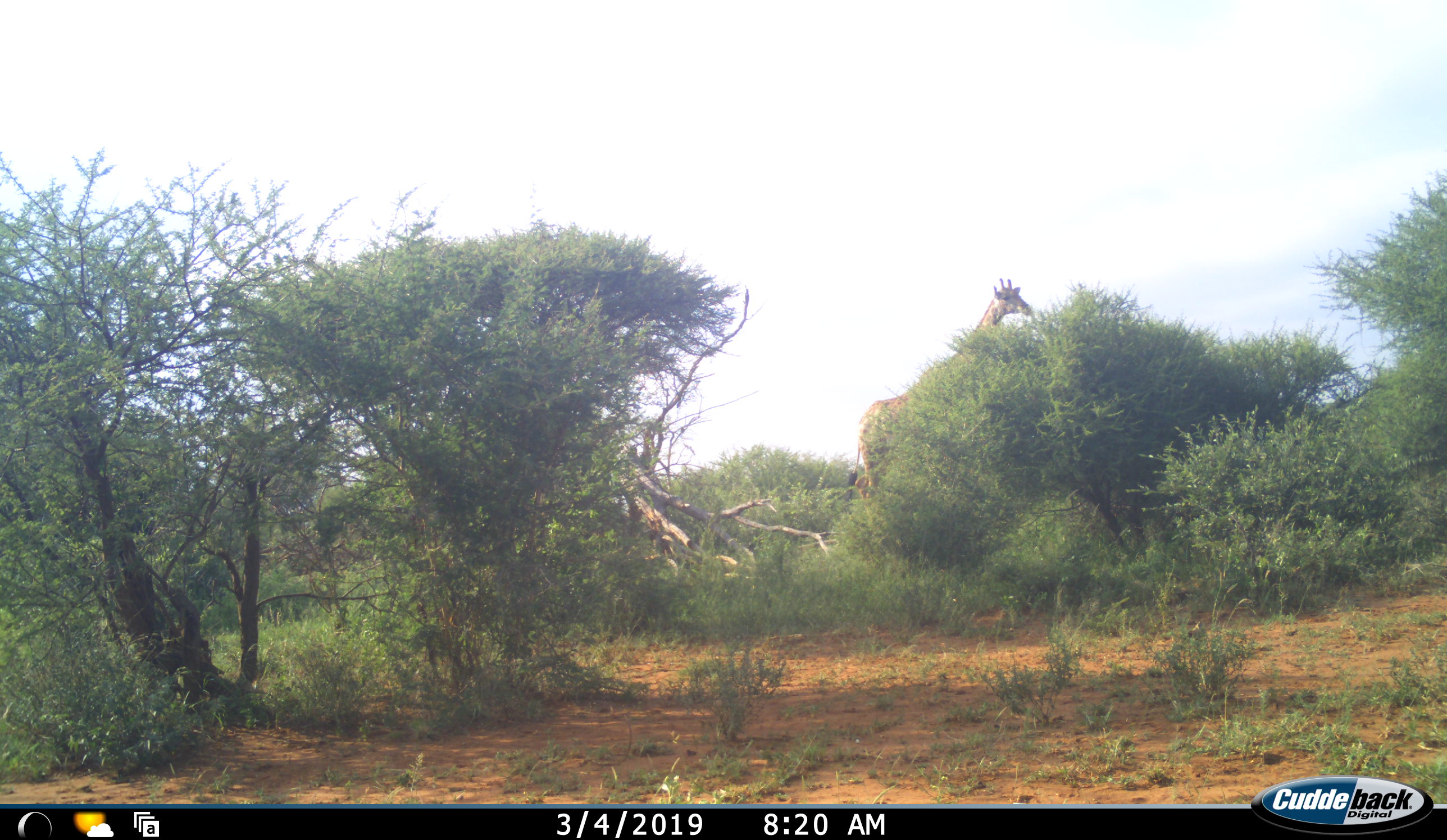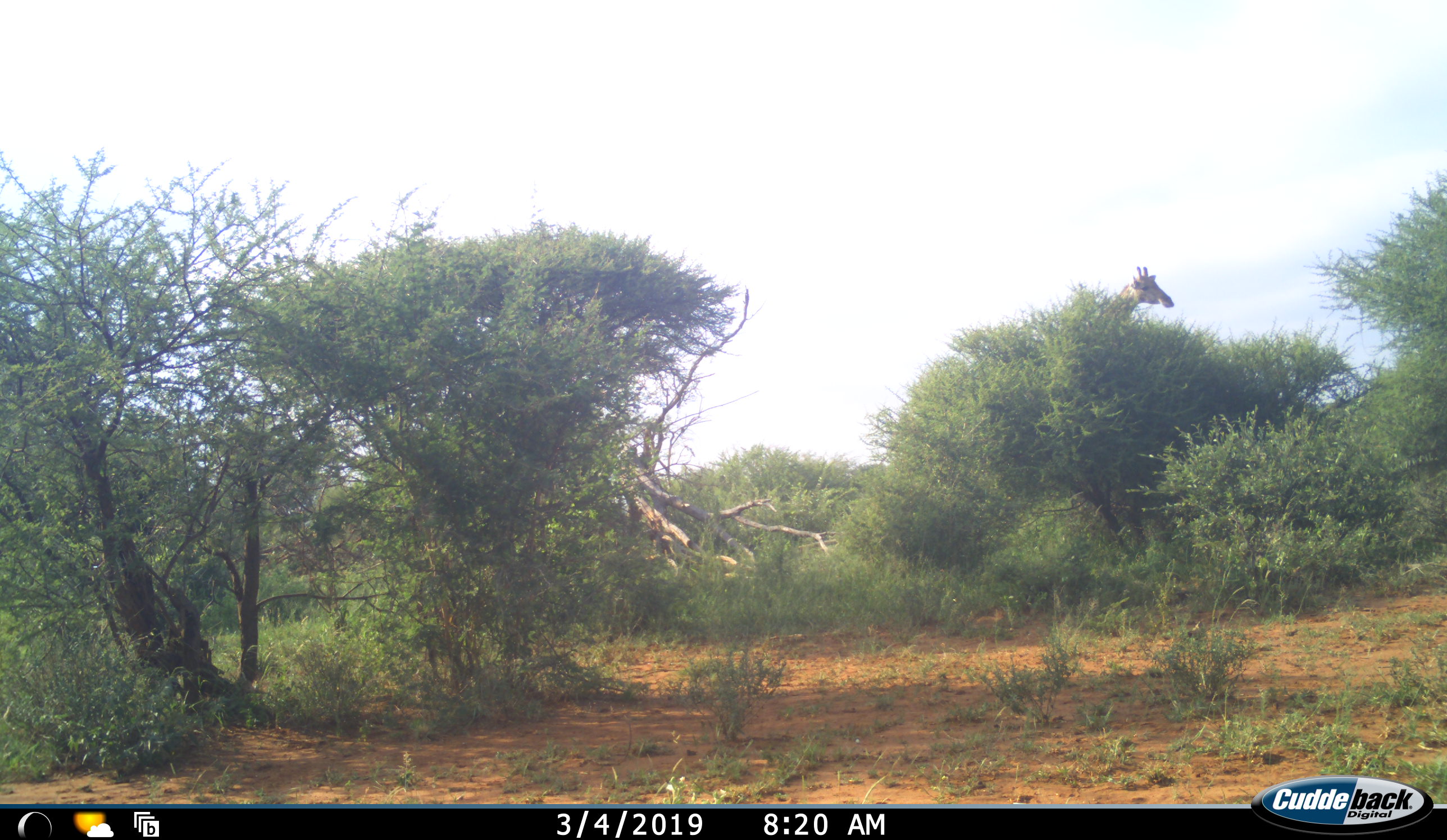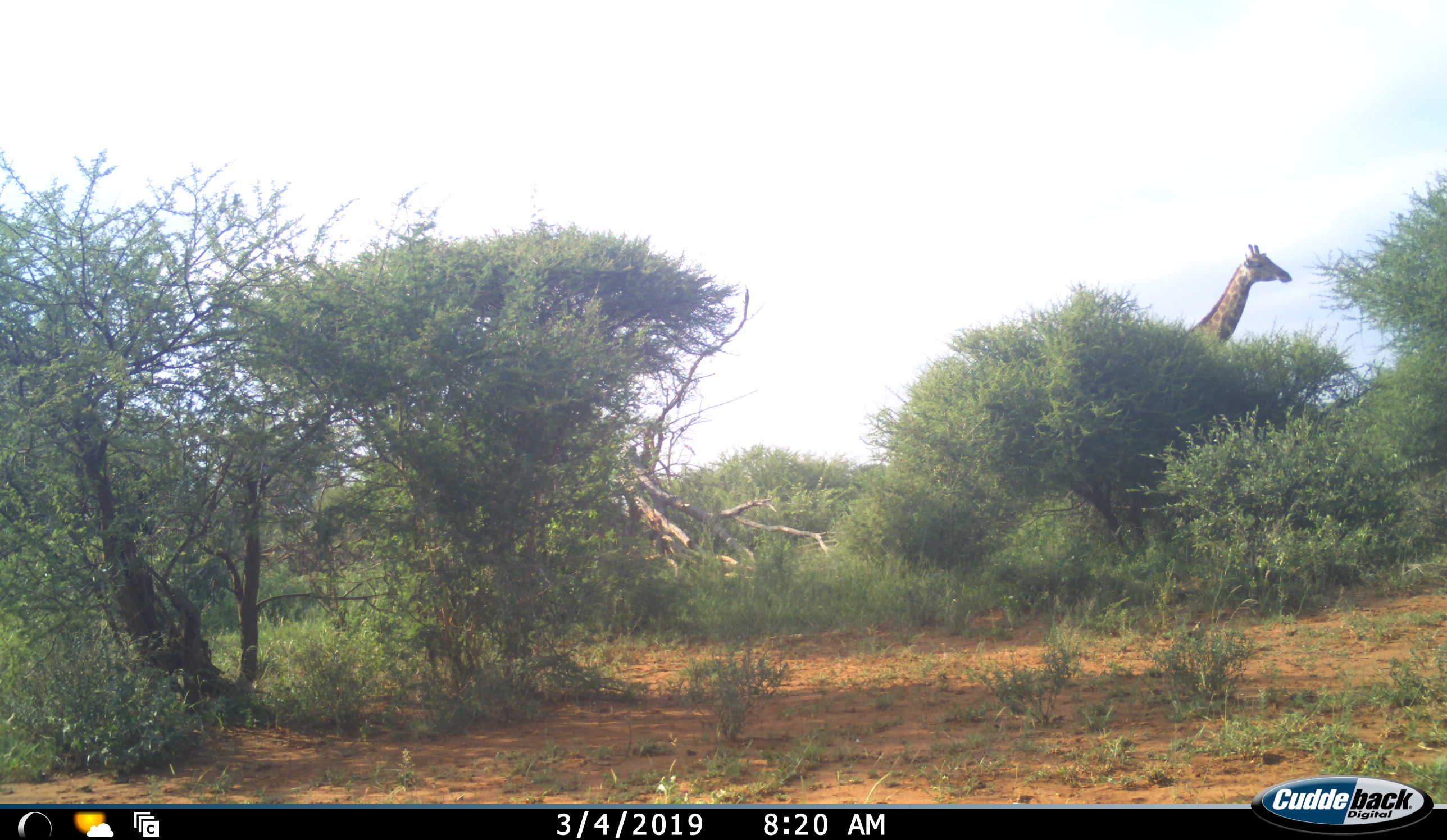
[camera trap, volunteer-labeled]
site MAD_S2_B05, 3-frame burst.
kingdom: Animalia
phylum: Chordata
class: Mammalia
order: Artiodactyla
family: Giraffidae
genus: Giraffa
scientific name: Giraffa camelopardalis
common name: giraffe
Giraffe (Giraffa camelopardalis), count 1. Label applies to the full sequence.